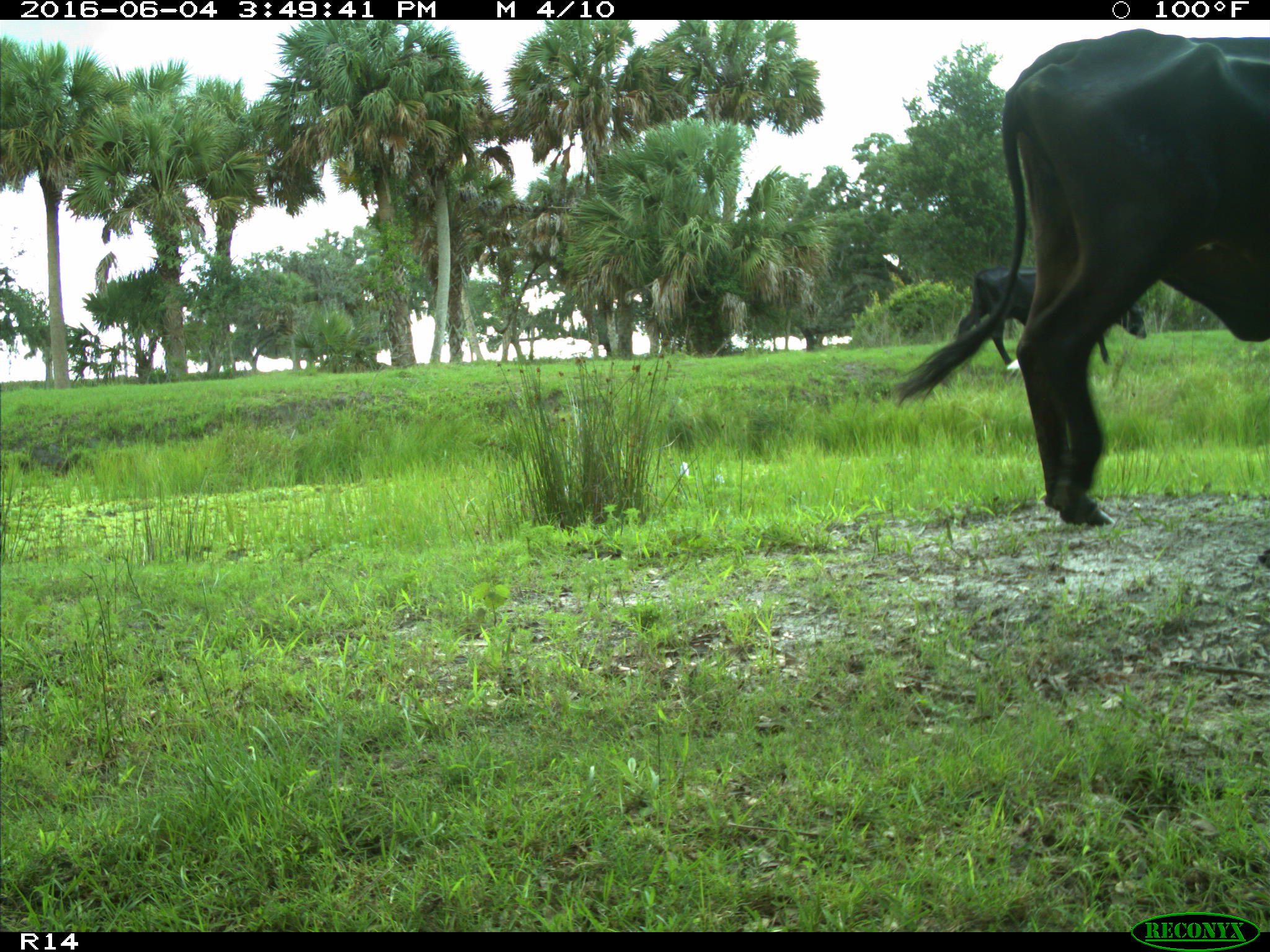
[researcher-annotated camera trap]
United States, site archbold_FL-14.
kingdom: Animalia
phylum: Chordata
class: Mammalia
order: Artiodactyla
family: Bovidae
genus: Bos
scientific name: Bos taurus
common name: domestic cow